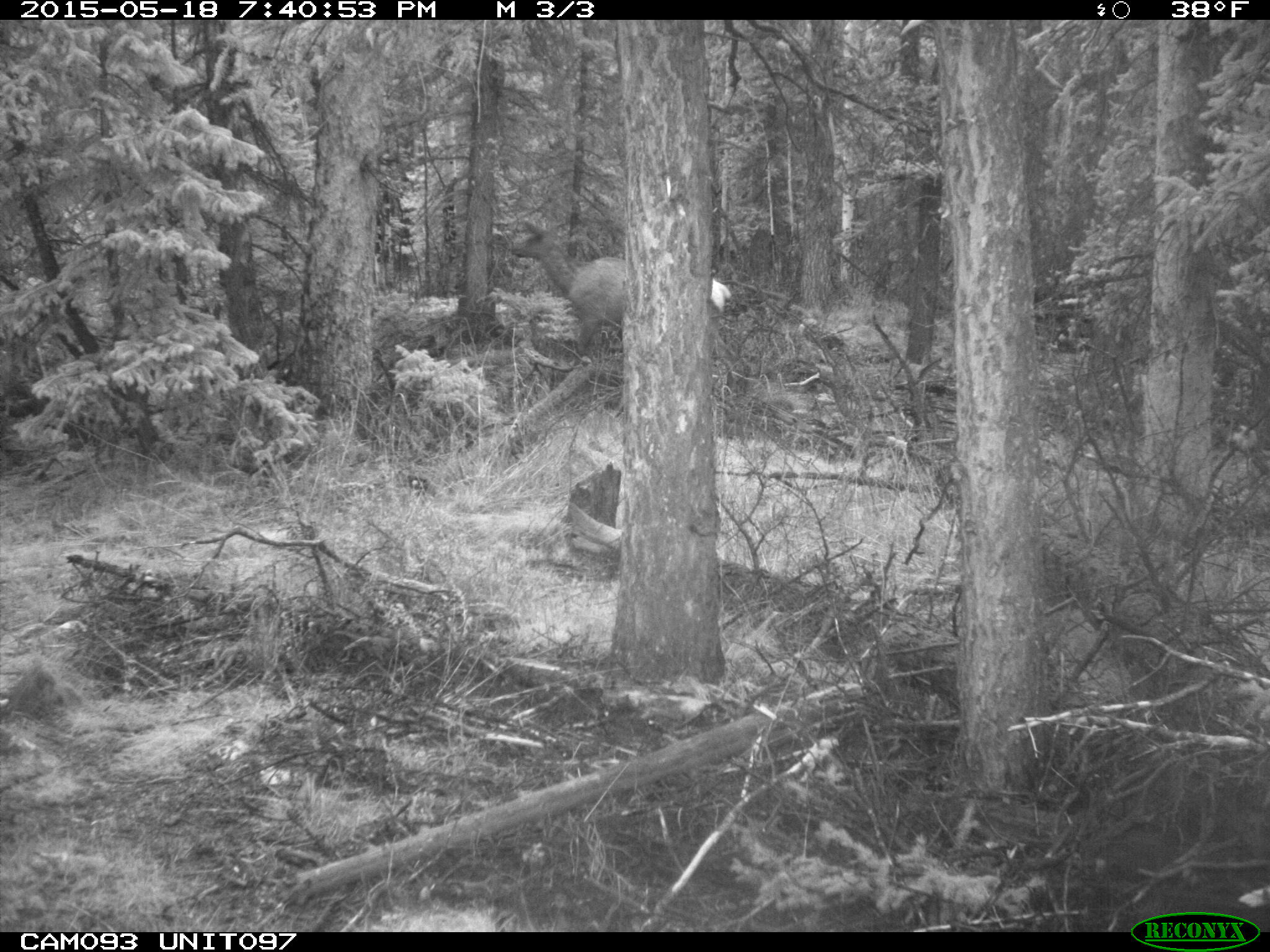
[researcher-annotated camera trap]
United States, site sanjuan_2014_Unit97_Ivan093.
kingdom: Animalia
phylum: Chordata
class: Mammalia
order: Artiodactyla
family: Cervidae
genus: Cervus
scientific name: Cervus elaphus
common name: red deer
Cervus elaphus (red deer).